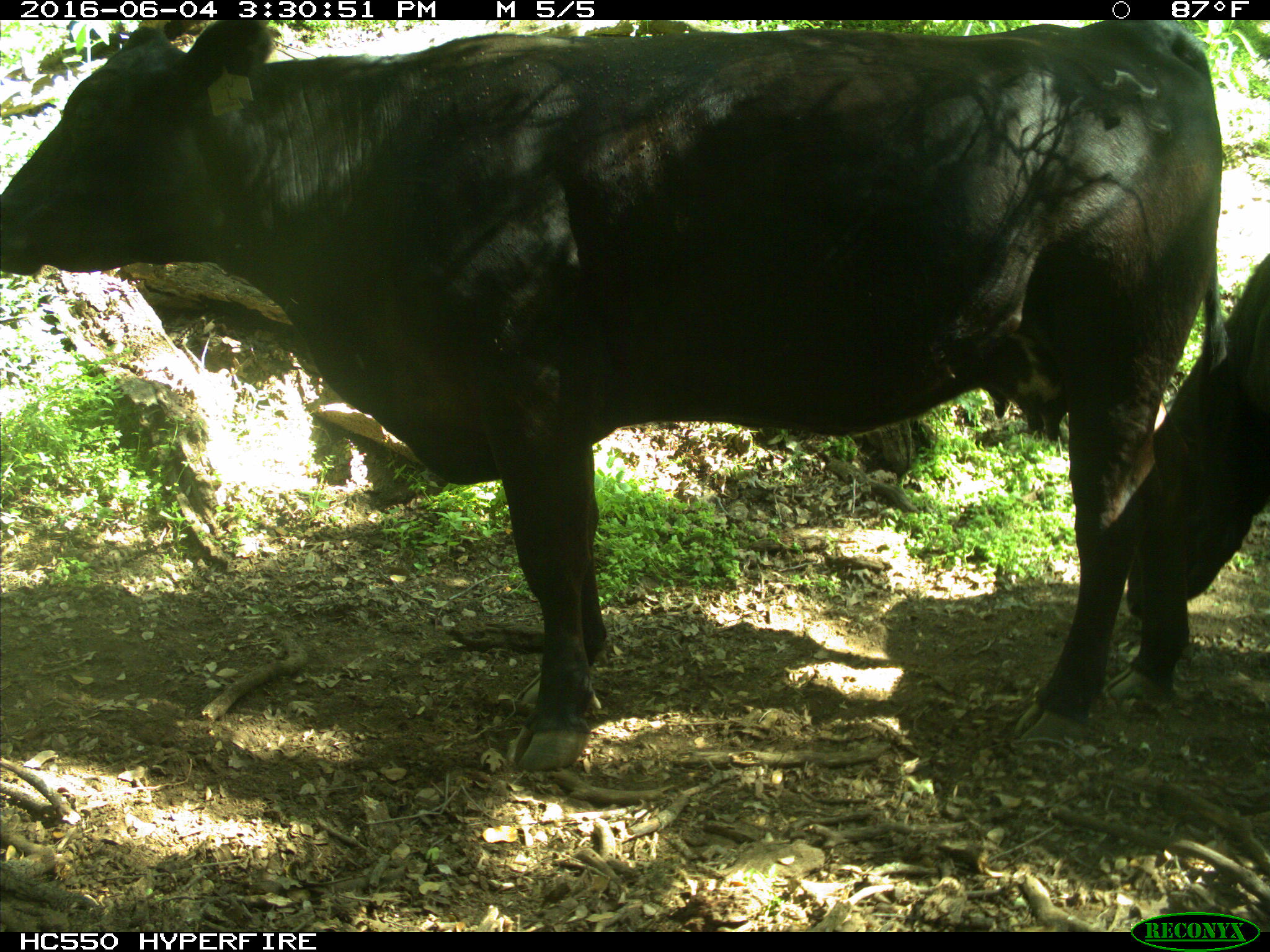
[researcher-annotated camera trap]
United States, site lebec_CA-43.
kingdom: Animalia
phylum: Chordata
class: Mammalia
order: Artiodactyla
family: Bovidae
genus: Bos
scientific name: Bos taurus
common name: domestic cow